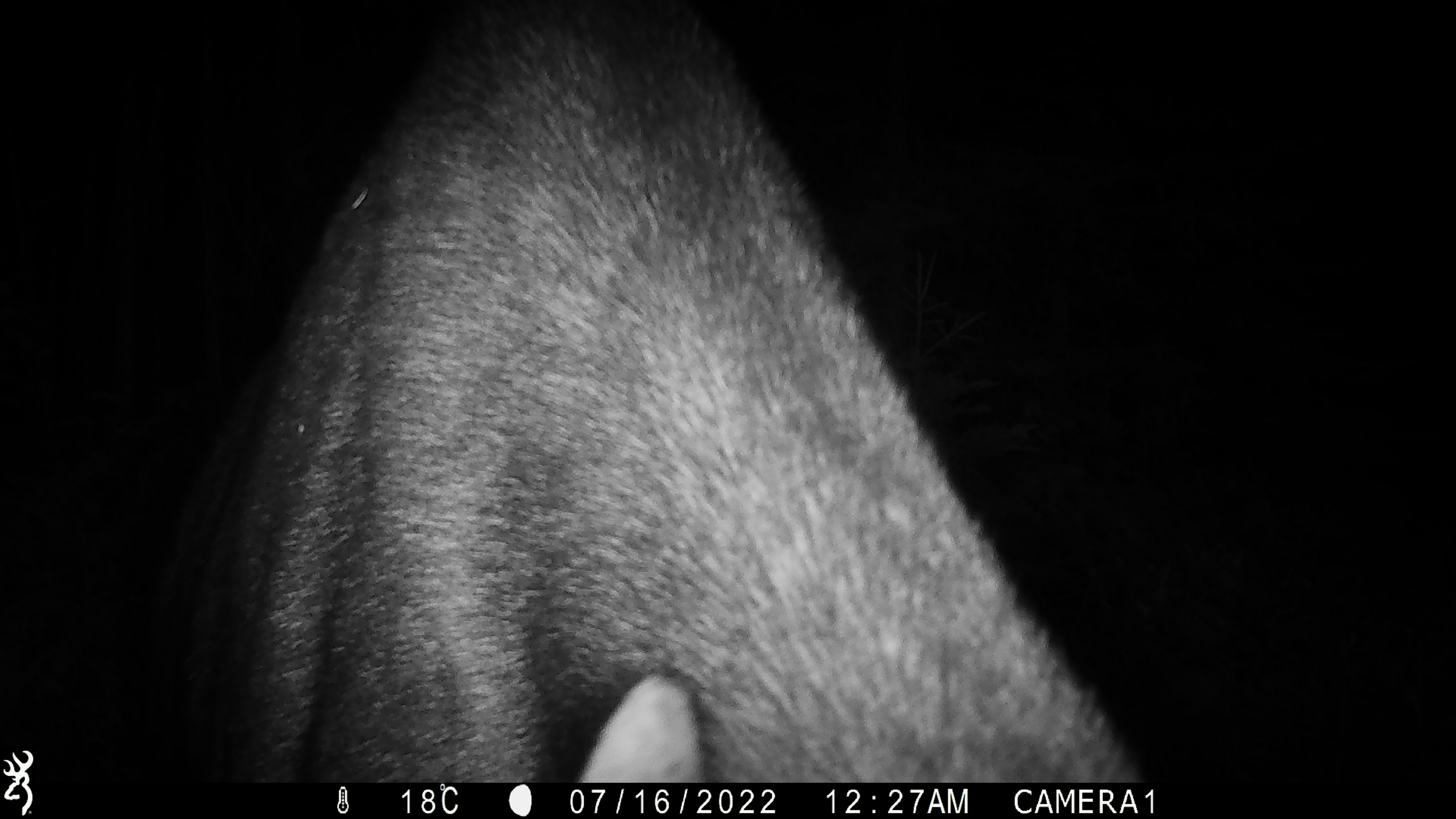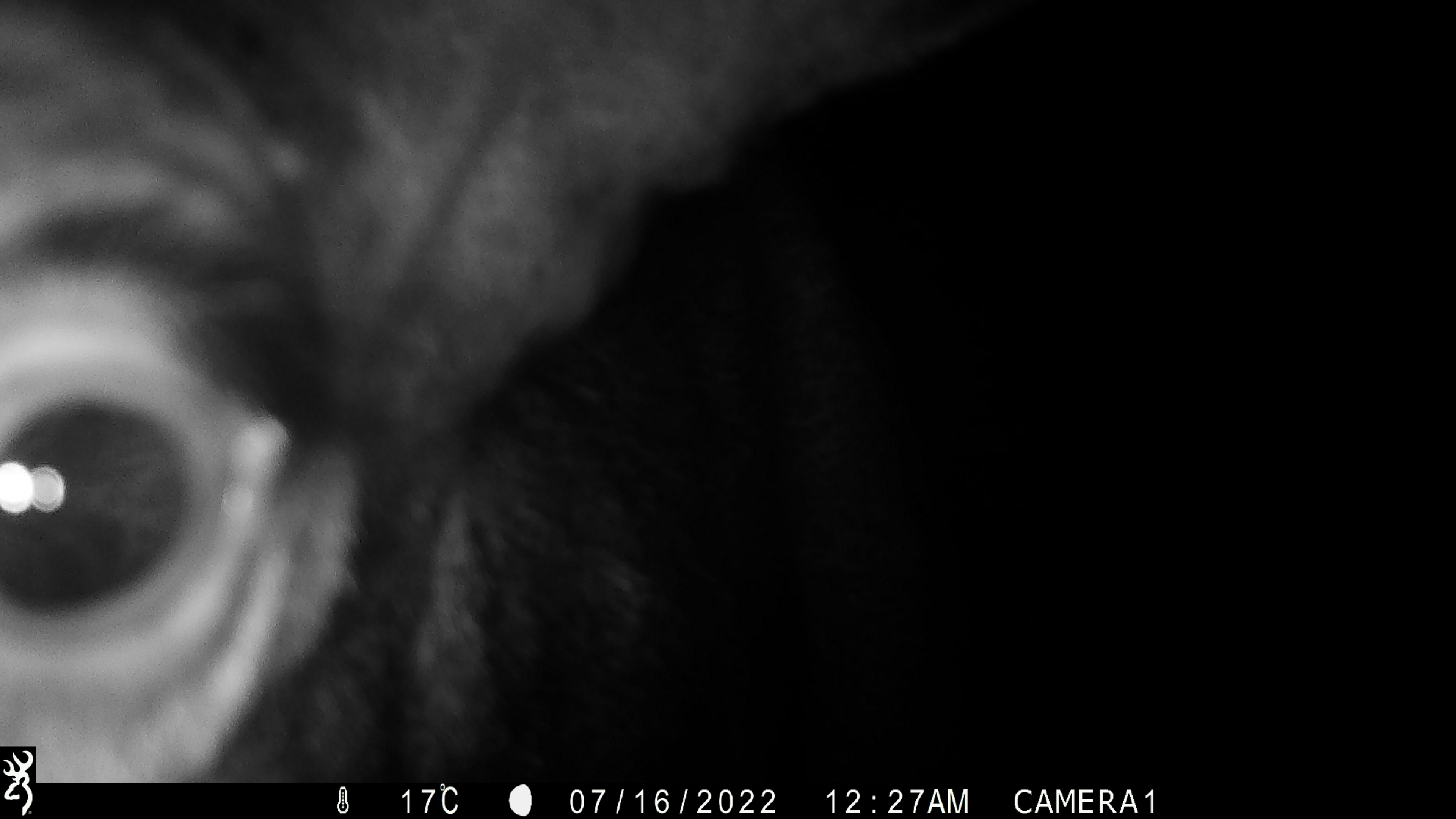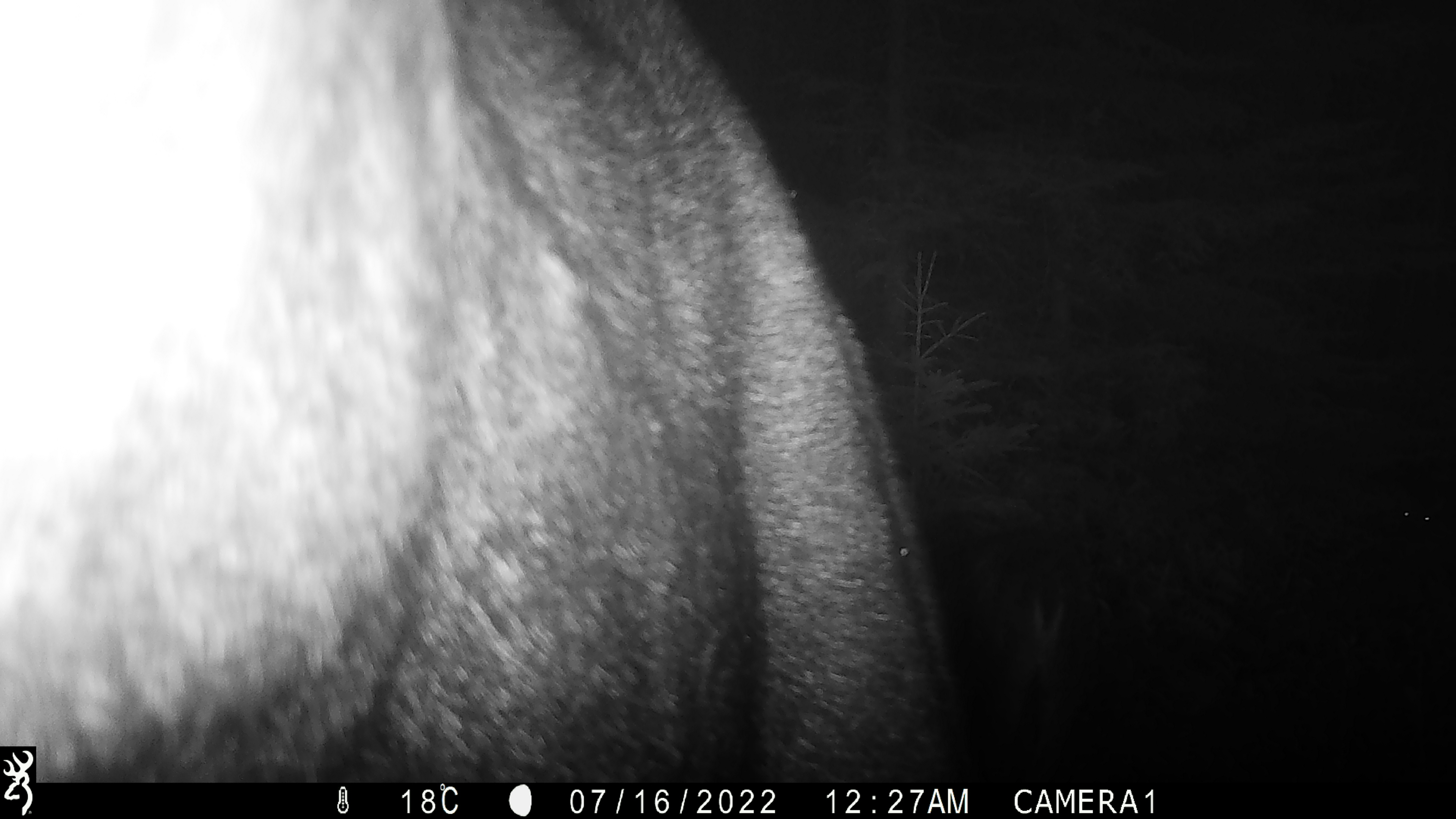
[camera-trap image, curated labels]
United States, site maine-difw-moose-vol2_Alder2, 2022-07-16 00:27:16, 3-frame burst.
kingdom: Animalia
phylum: Chordata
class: Mammalia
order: Artiodactyla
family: Cervidae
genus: Alces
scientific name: Alces alces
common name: moose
Moose (Alces alces).